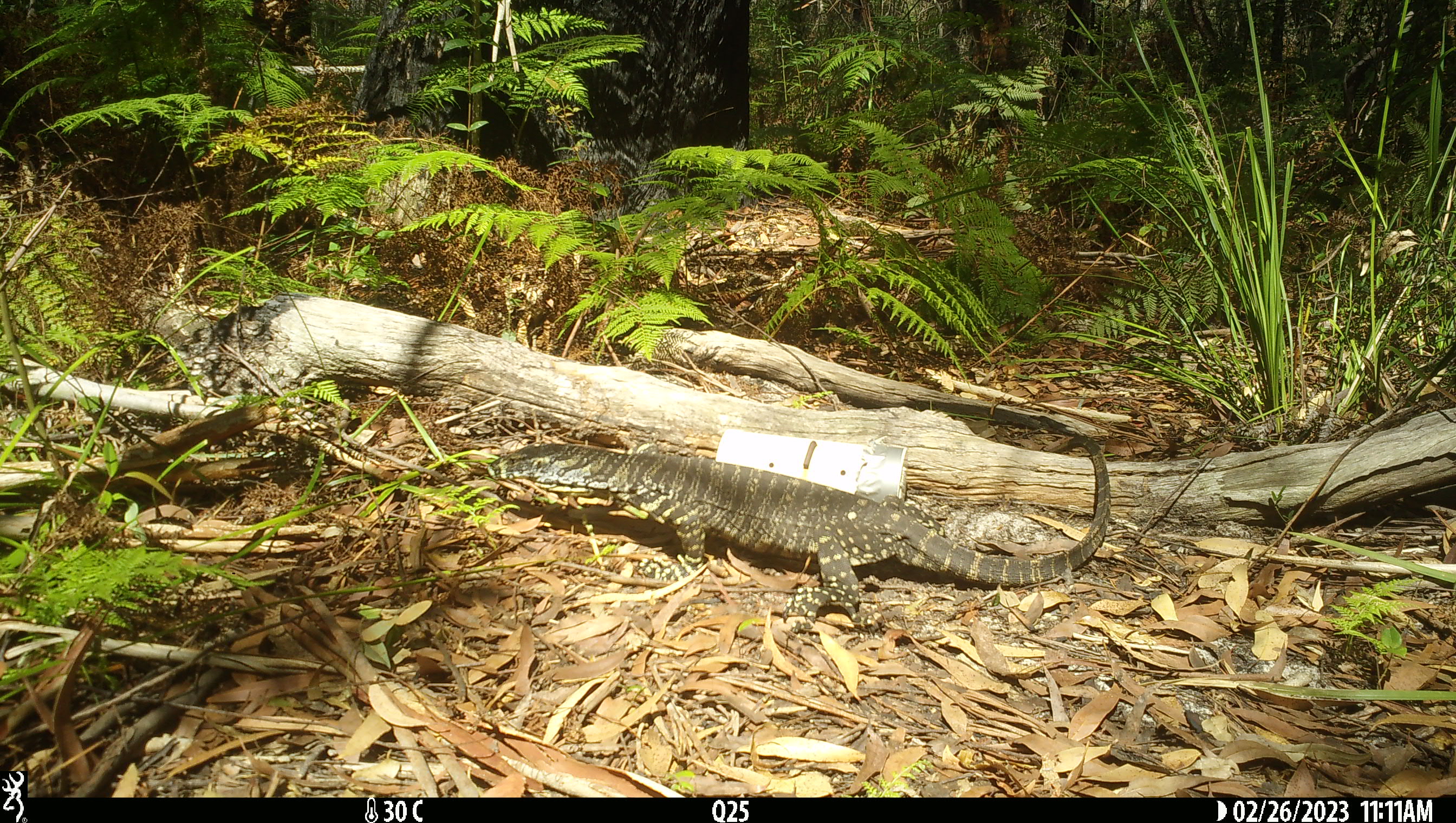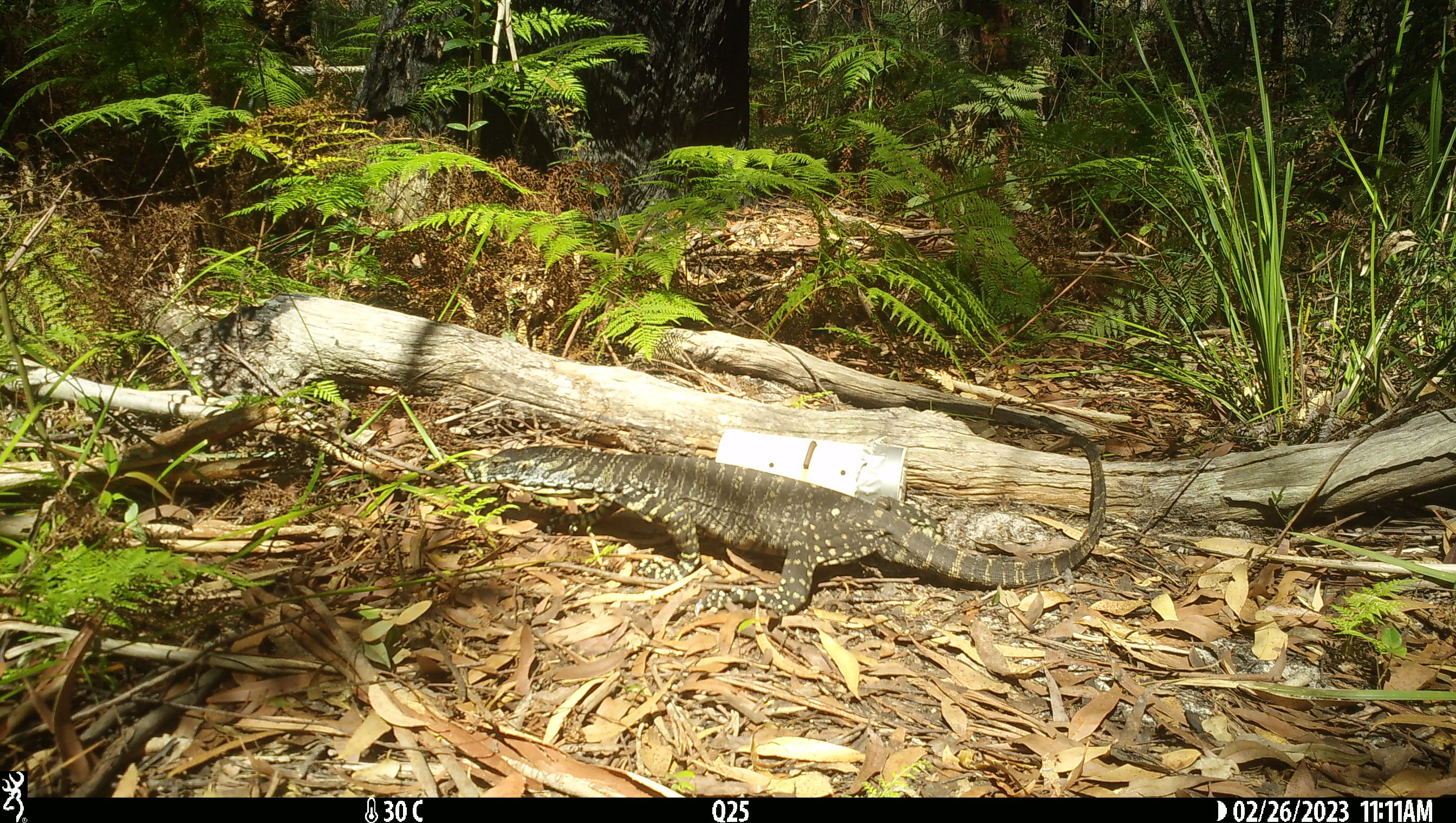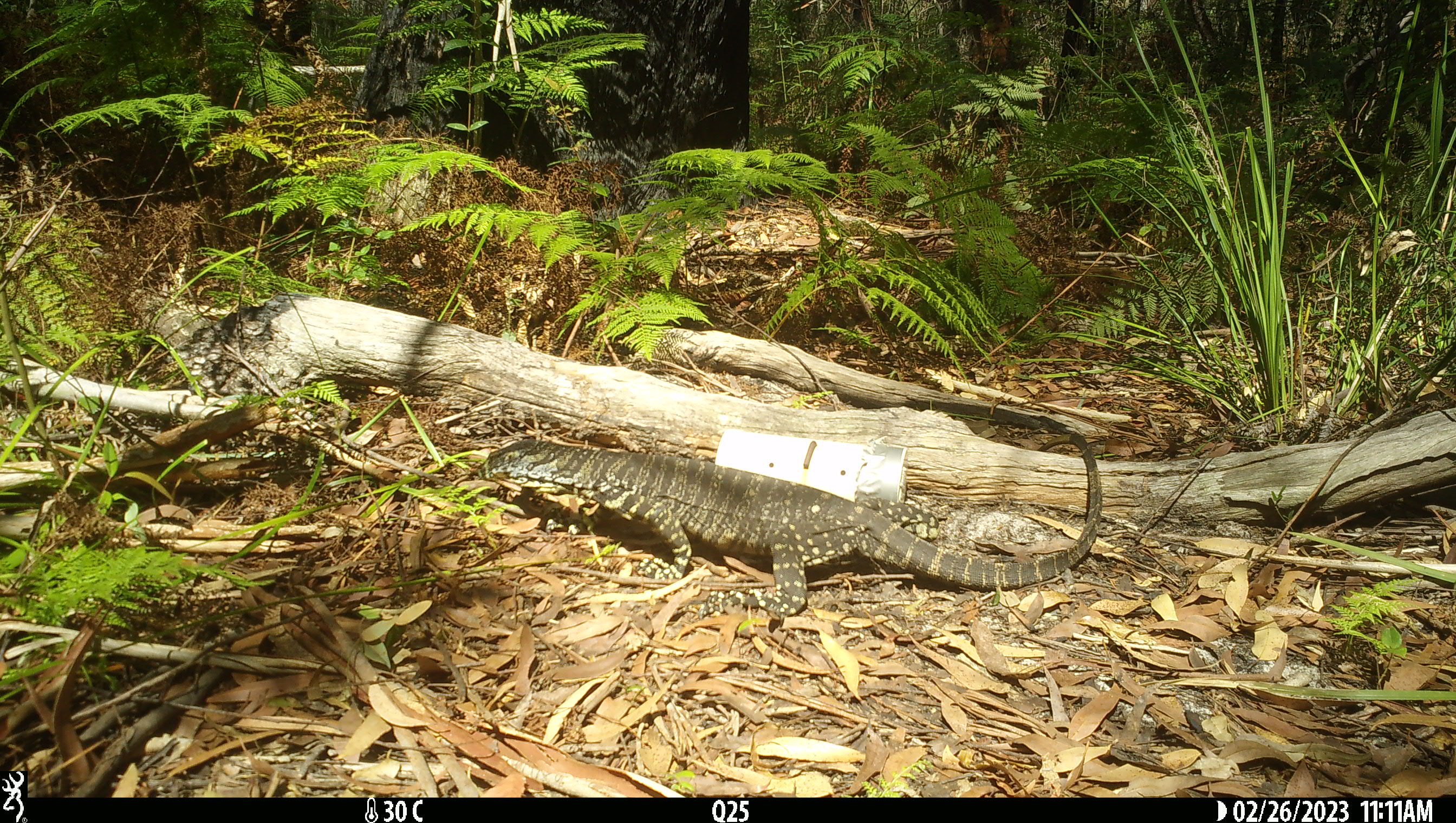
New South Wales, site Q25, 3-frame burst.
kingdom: Animalia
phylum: Chordata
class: Reptilia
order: Squamata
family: Varanidae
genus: Varanus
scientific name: Varanus varius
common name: lace monitor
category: goanna